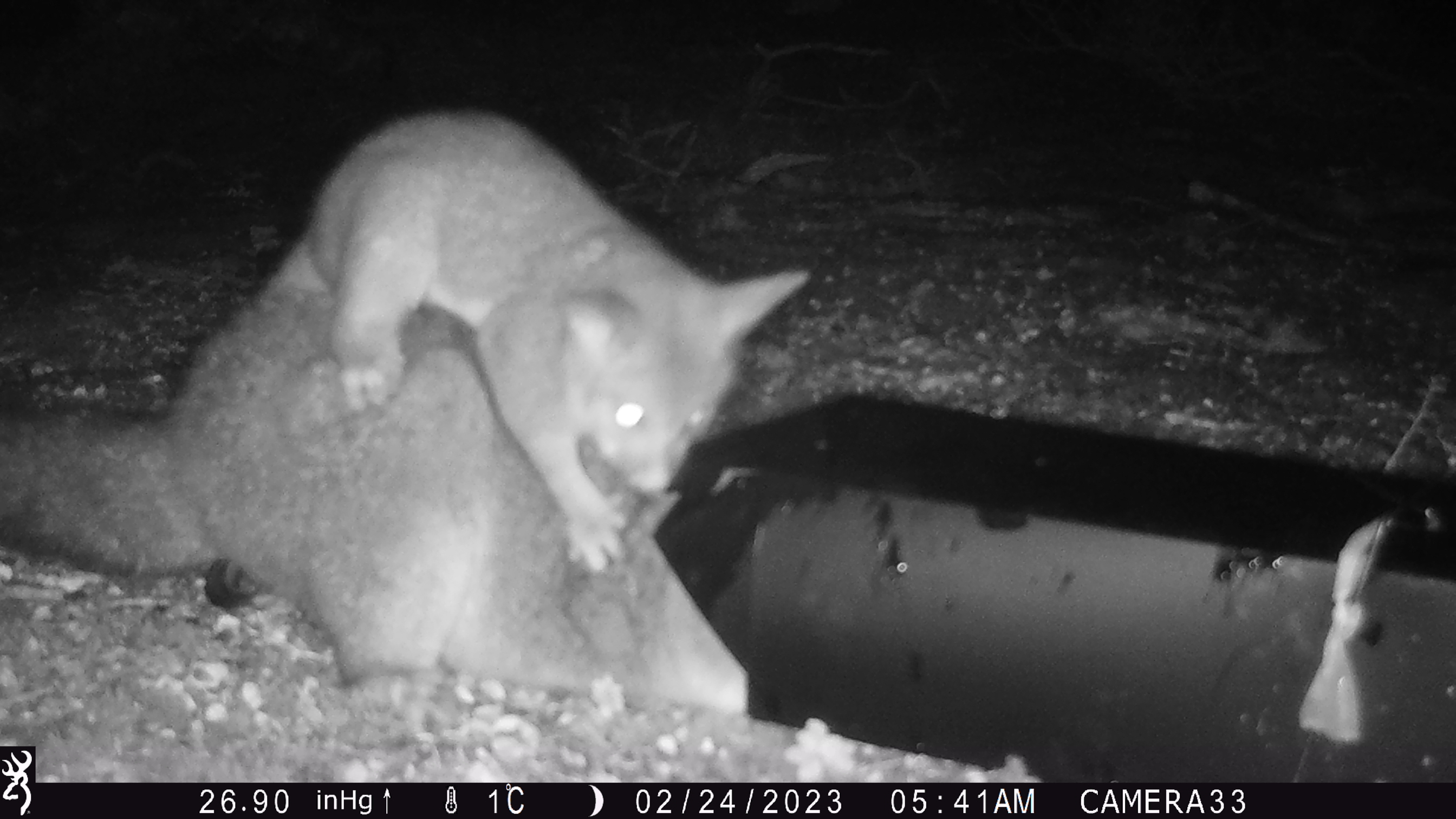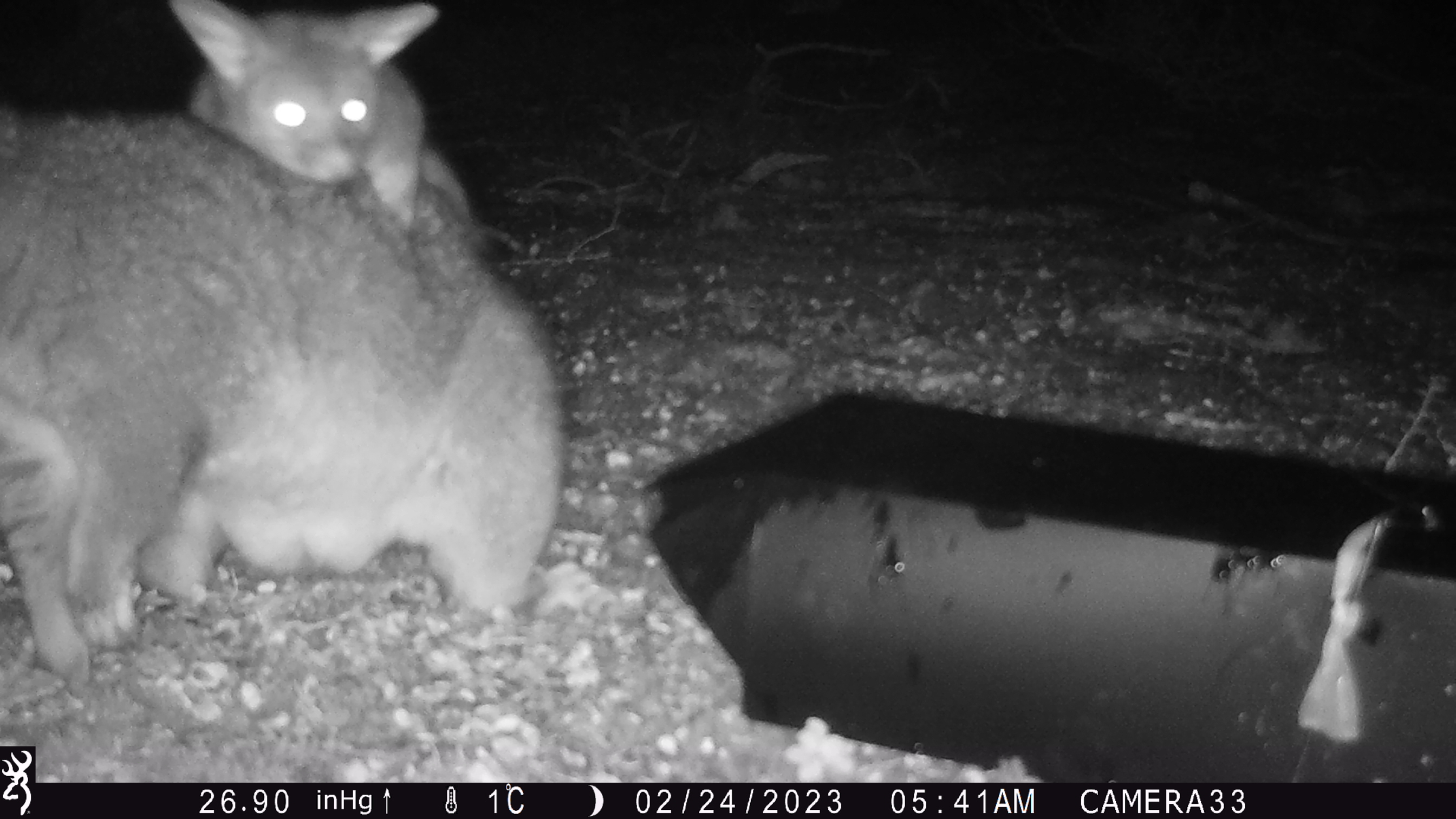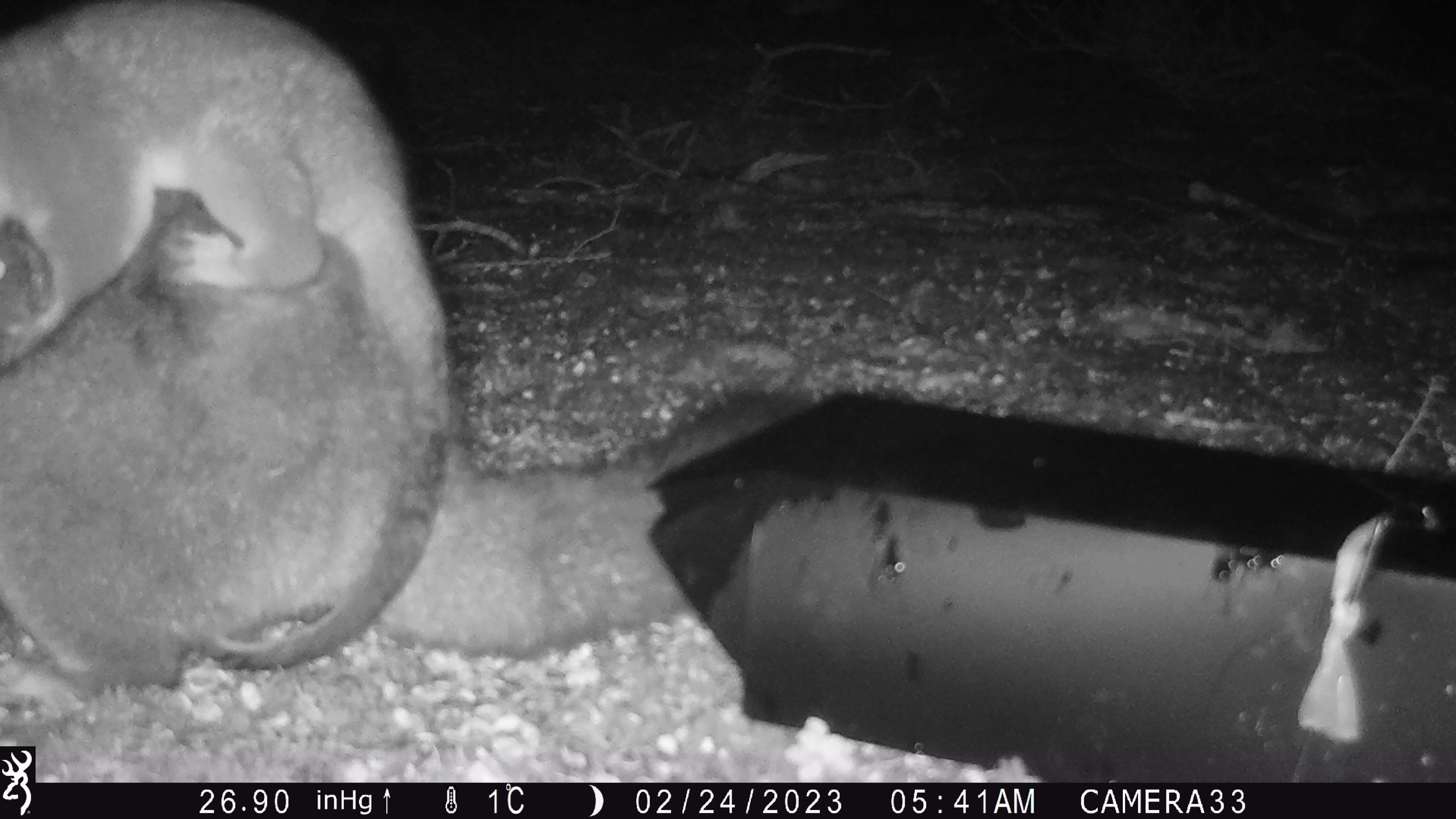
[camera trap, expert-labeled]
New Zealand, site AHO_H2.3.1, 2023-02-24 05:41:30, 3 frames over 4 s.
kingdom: Animalia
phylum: Chordata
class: Mammalia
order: Carnivora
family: Mustelidae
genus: Mustela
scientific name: Mustela erminea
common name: stoat